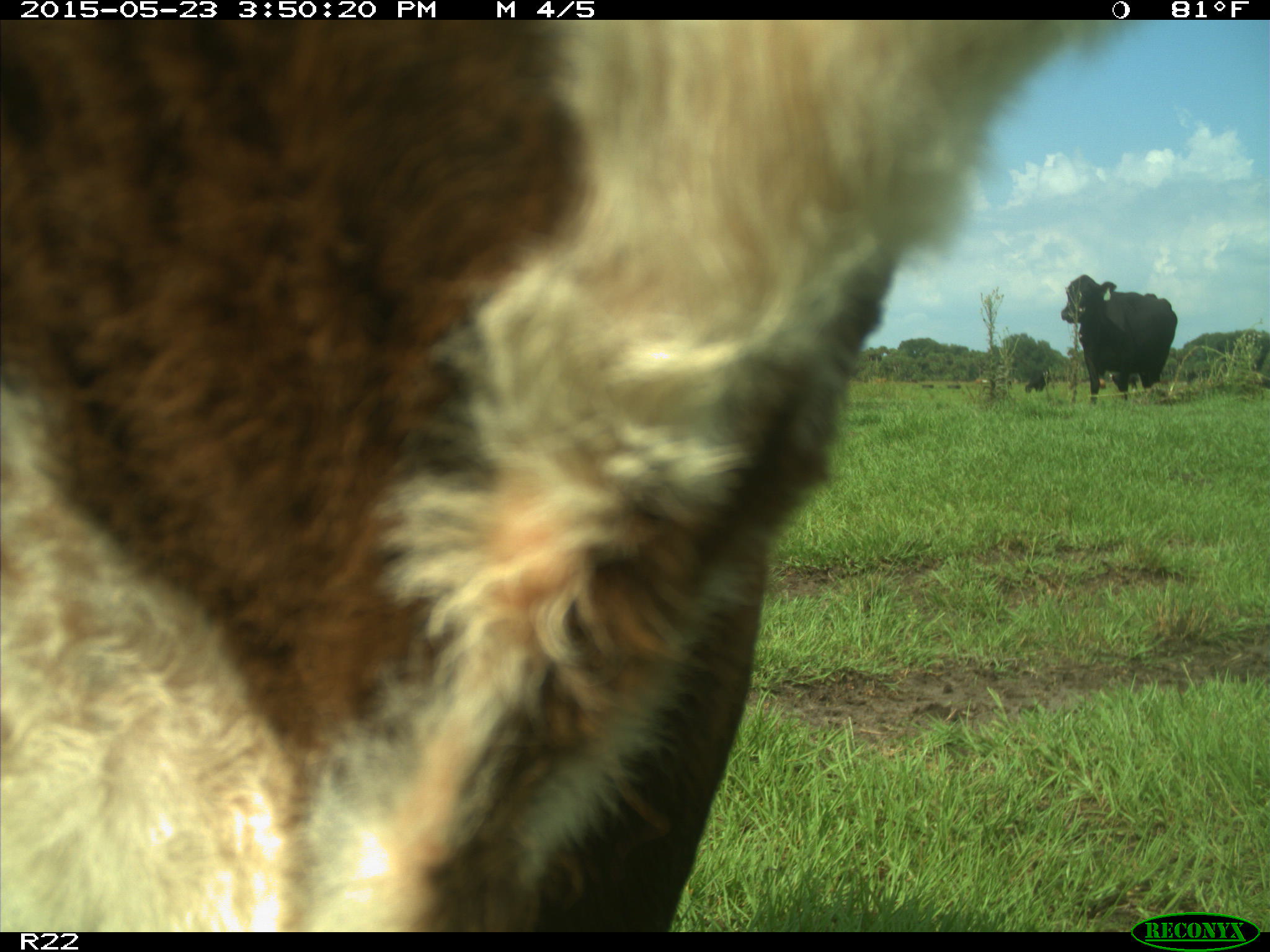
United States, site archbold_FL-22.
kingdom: Animalia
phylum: Chordata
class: Mammalia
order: Artiodactyla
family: Bovidae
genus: Bos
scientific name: Bos taurus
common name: domestic cow